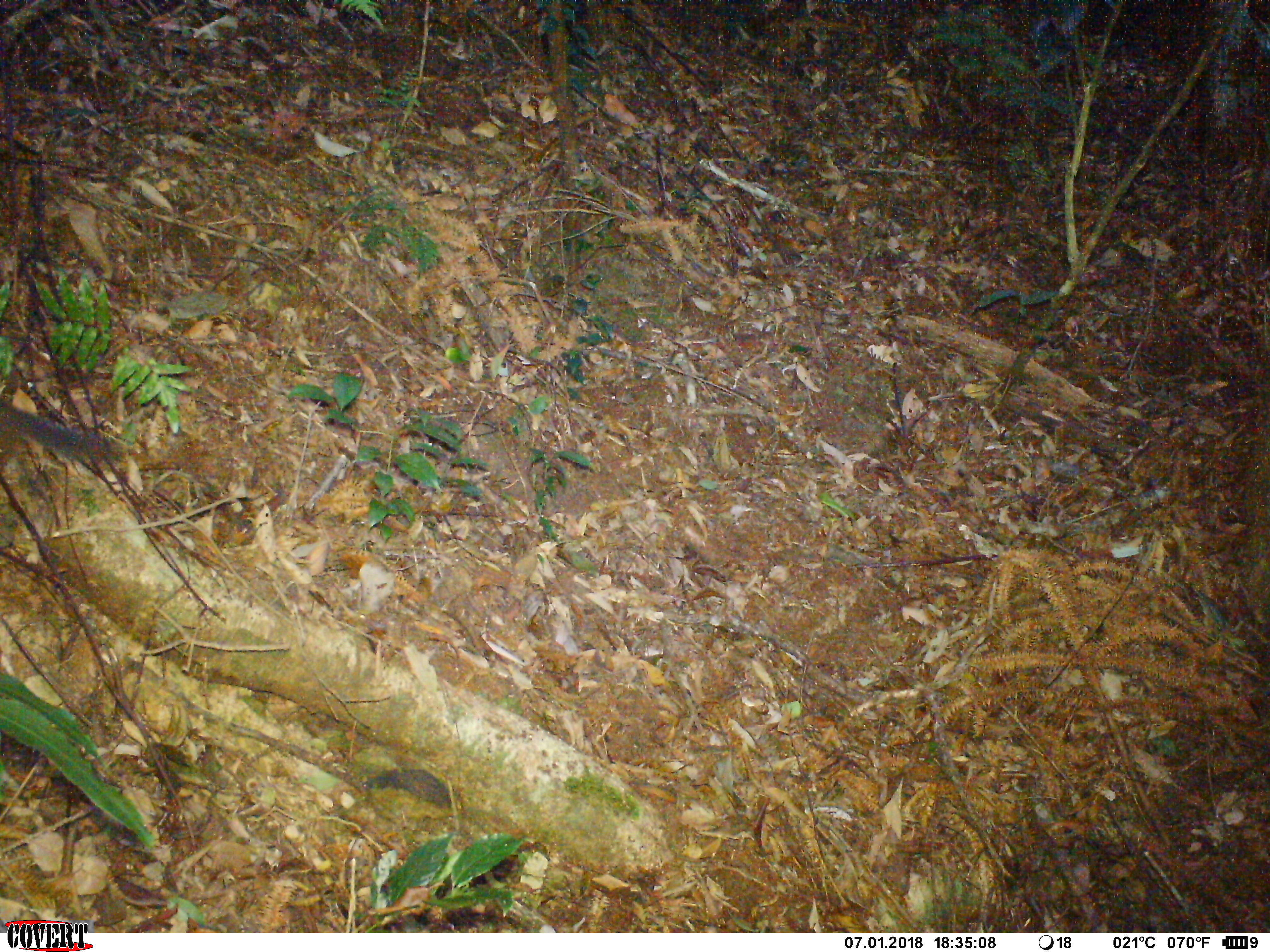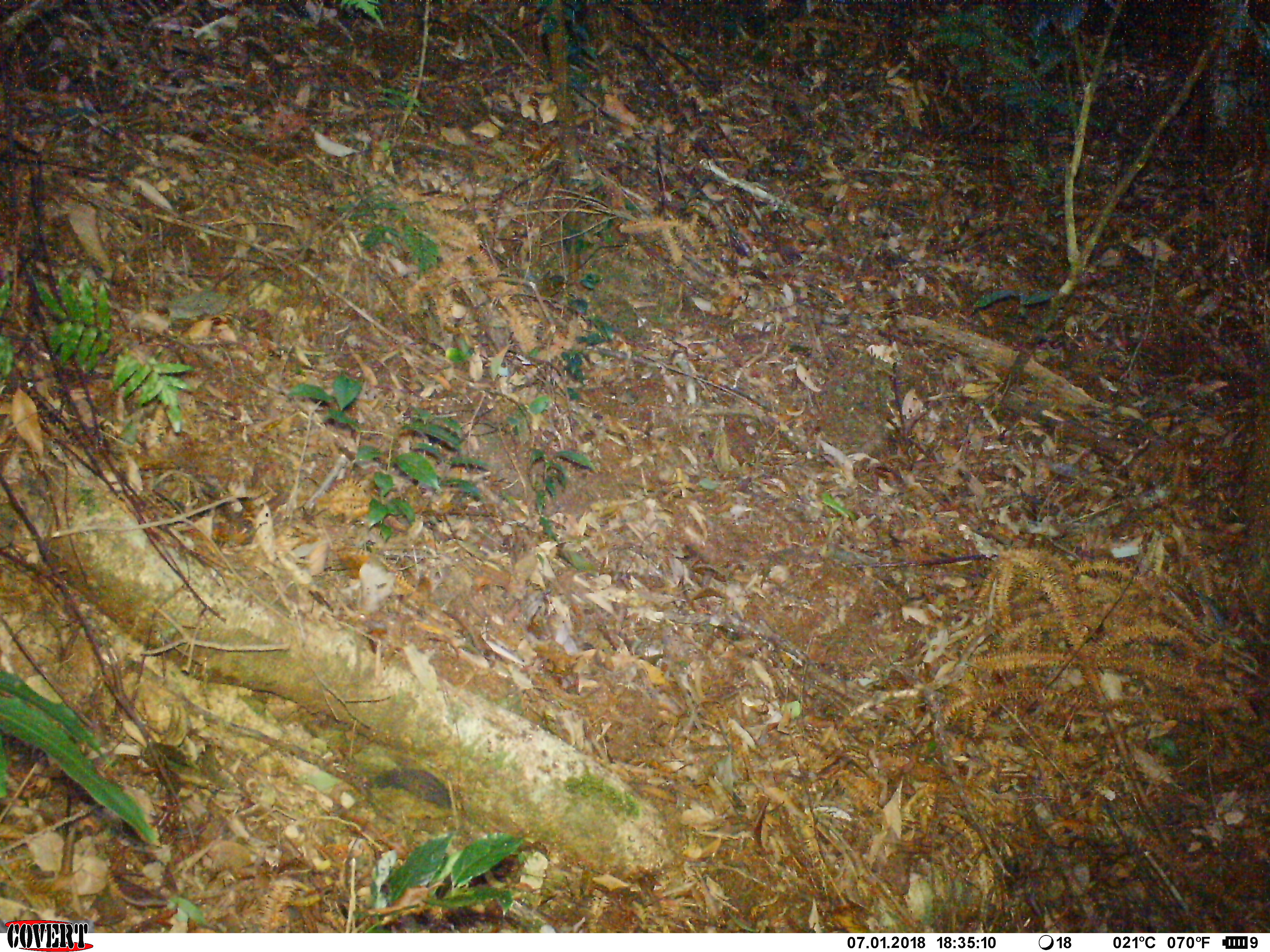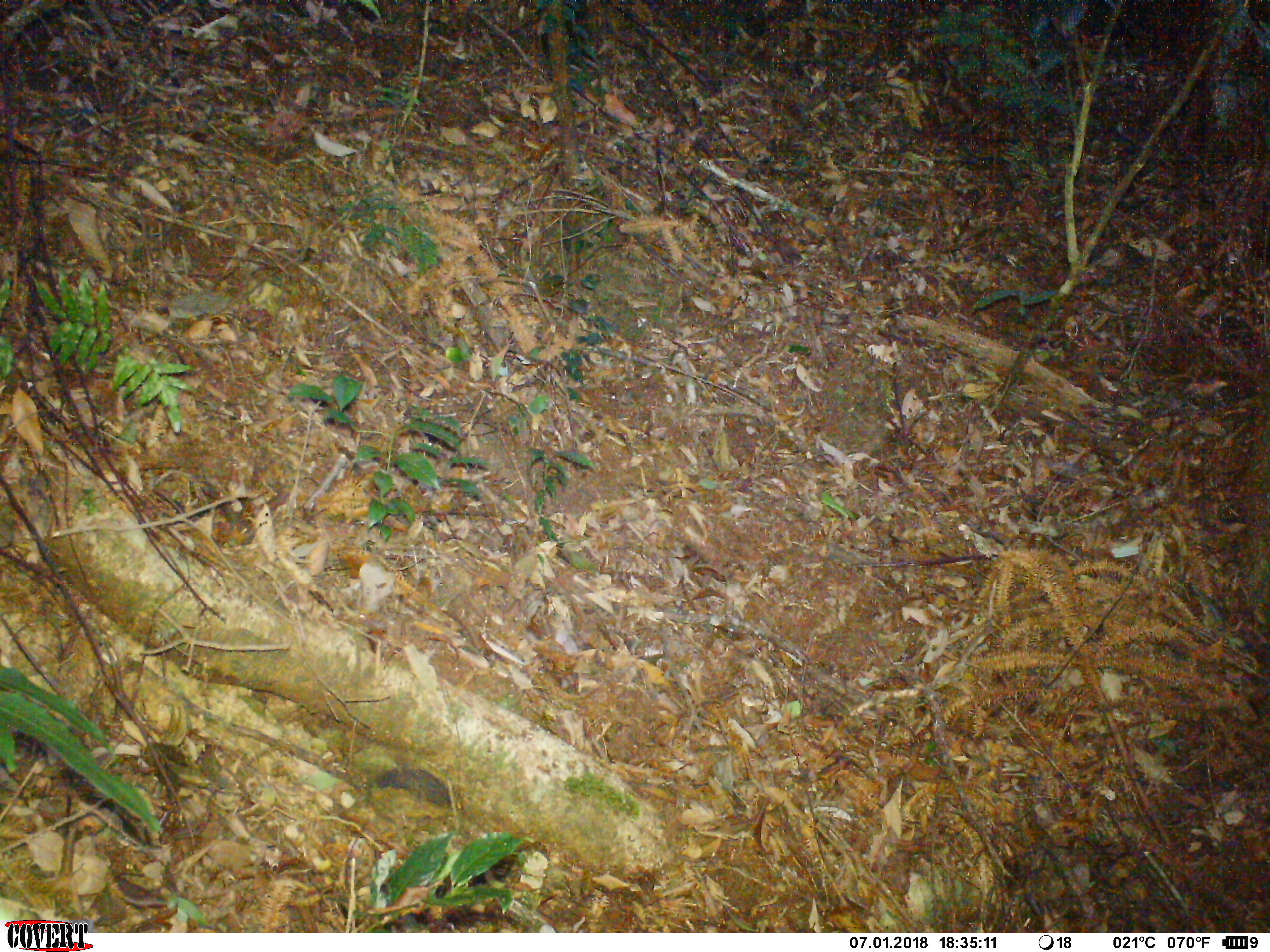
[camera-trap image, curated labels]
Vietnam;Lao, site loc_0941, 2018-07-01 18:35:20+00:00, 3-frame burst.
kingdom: Animalia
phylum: Chordata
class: Mammalia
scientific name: Mammalia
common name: mammal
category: unidentified small mammal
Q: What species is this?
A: Unidentified small mammal (mammal) (Mammalia).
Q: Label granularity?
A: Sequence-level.